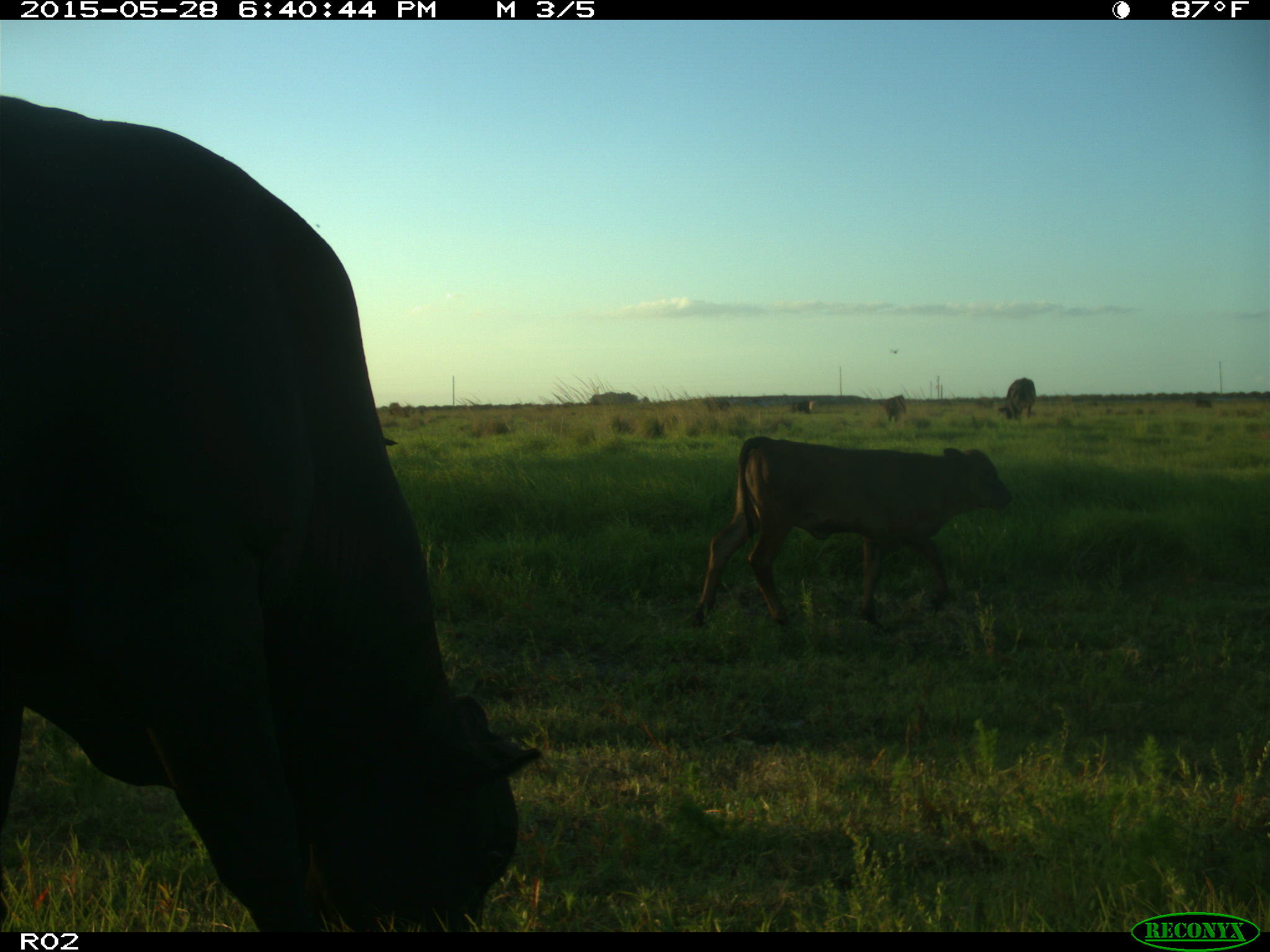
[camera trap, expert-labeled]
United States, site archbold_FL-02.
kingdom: Animalia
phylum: Chordata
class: Mammalia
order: Artiodactyla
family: Bovidae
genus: Bos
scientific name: Bos taurus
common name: domestic cow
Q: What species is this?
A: Bos taurus (domestic cow).